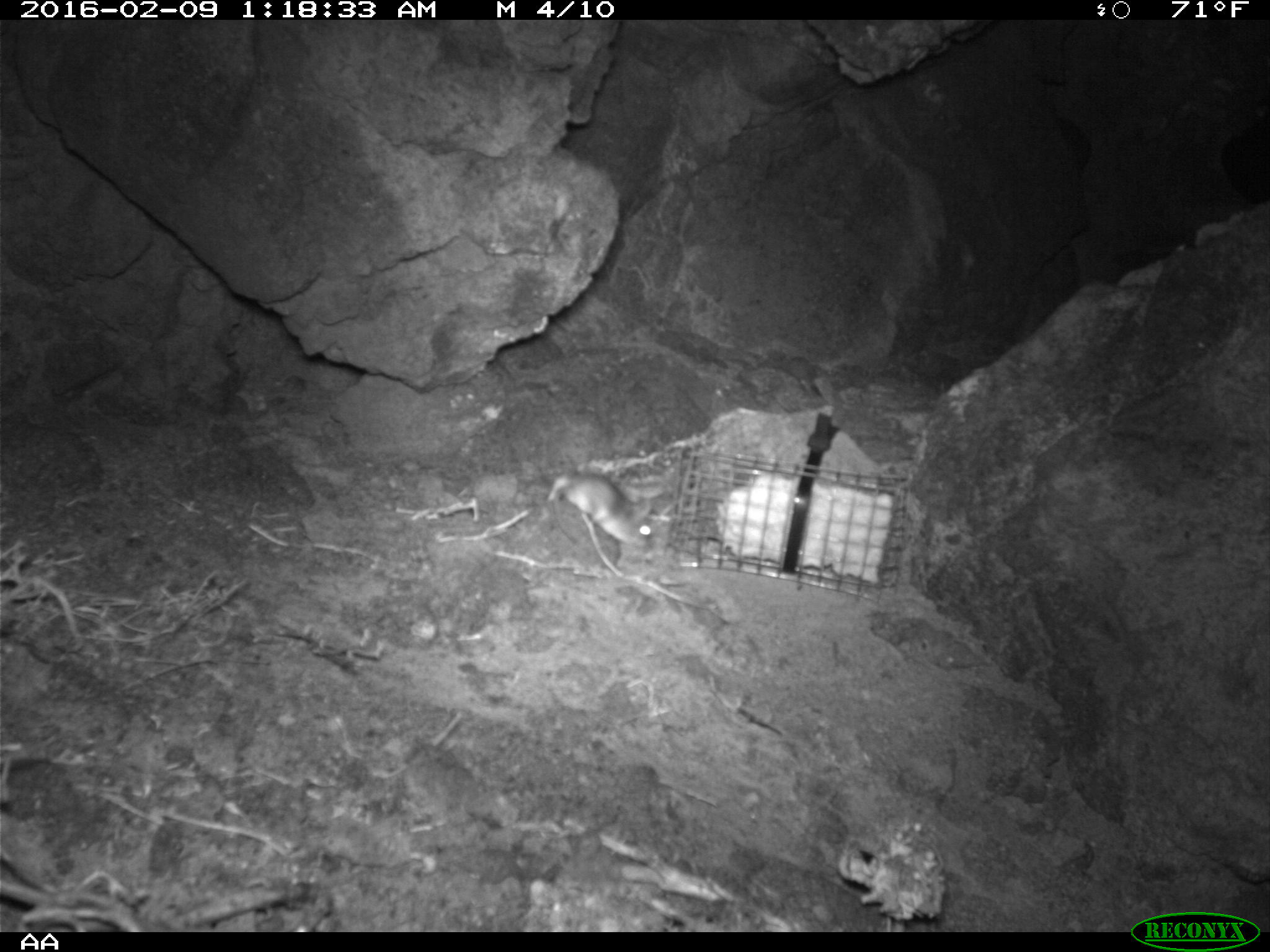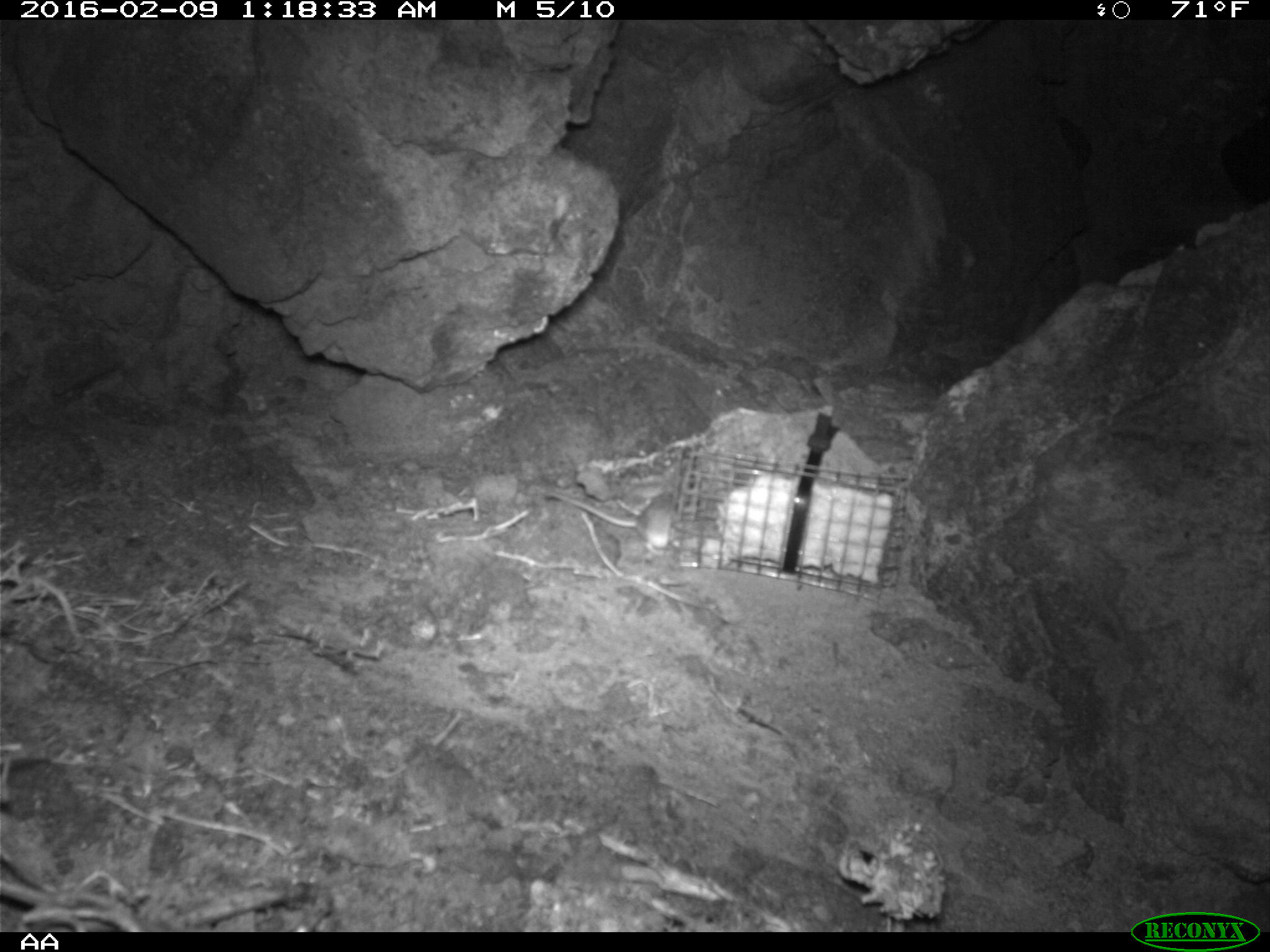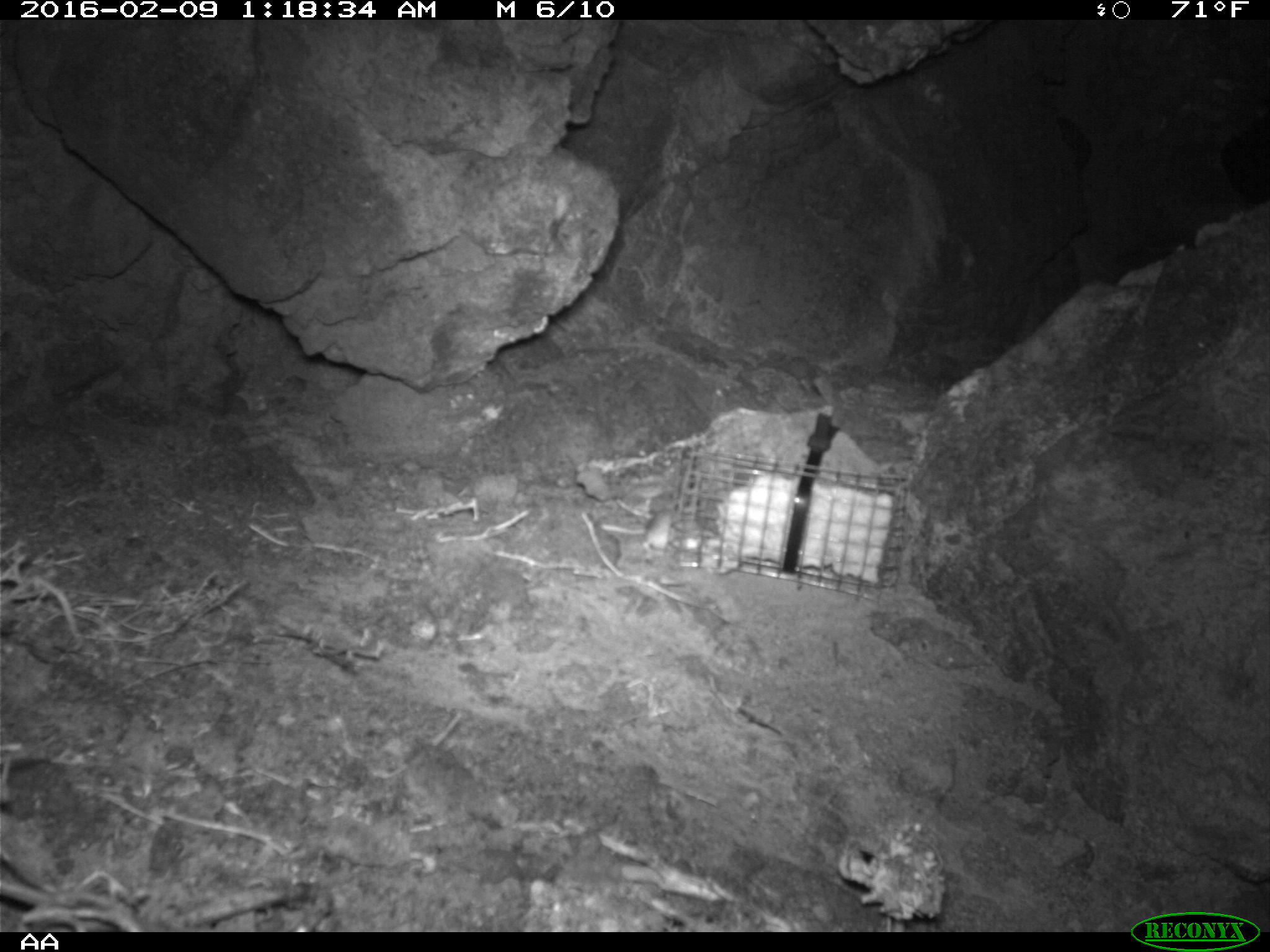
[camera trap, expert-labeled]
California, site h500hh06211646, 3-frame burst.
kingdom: Animalia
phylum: Chordata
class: Mammalia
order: Rodentia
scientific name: Rodentia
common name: rodent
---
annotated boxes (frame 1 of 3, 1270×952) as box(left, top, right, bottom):
rodent: box(546, 470, 652, 547)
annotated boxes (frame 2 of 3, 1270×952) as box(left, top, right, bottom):
rodent: box(540, 490, 677, 558)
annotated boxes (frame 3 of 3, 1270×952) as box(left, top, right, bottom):
rodent: box(598, 503, 717, 549)